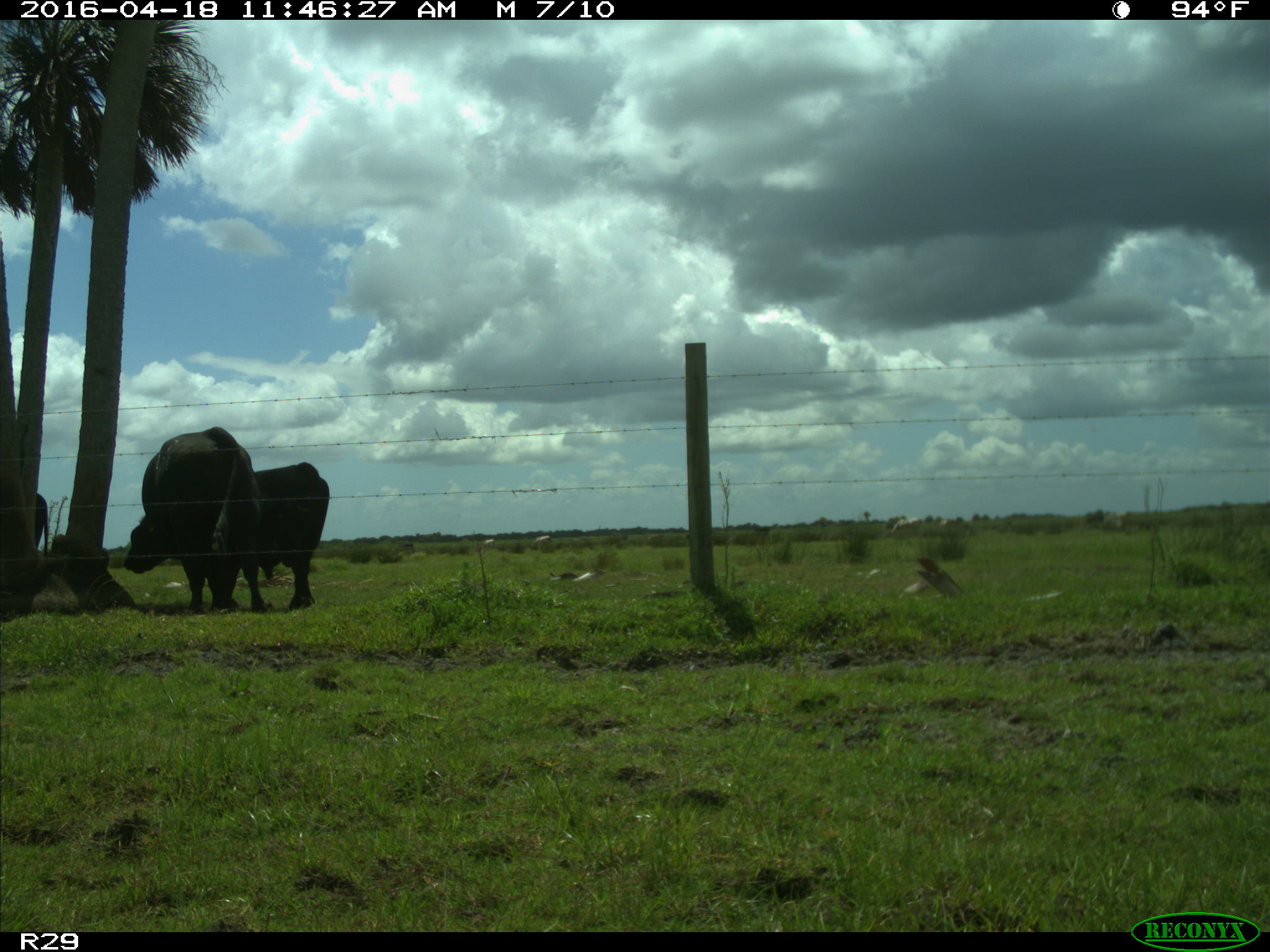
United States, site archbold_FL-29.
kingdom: Animalia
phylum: Chordata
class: Mammalia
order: Artiodactyla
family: Bovidae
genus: Bos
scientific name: Bos taurus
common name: domestic cow